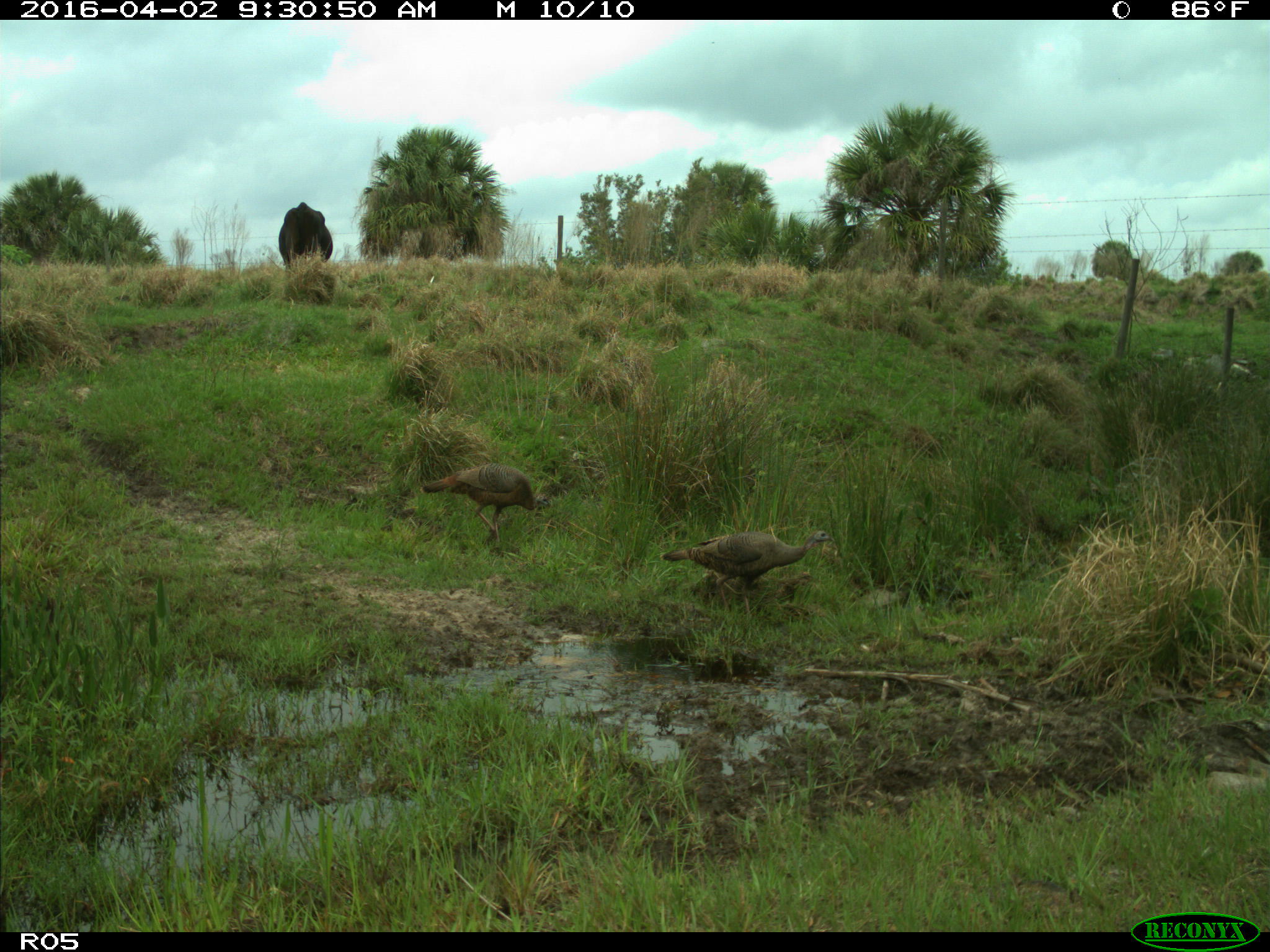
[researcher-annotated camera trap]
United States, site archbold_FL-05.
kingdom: Animalia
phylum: Chordata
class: Mammalia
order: Artiodactyla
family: Bovidae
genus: Bos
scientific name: Bos taurus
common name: domestic cow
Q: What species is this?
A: Bos taurus (domestic cow).